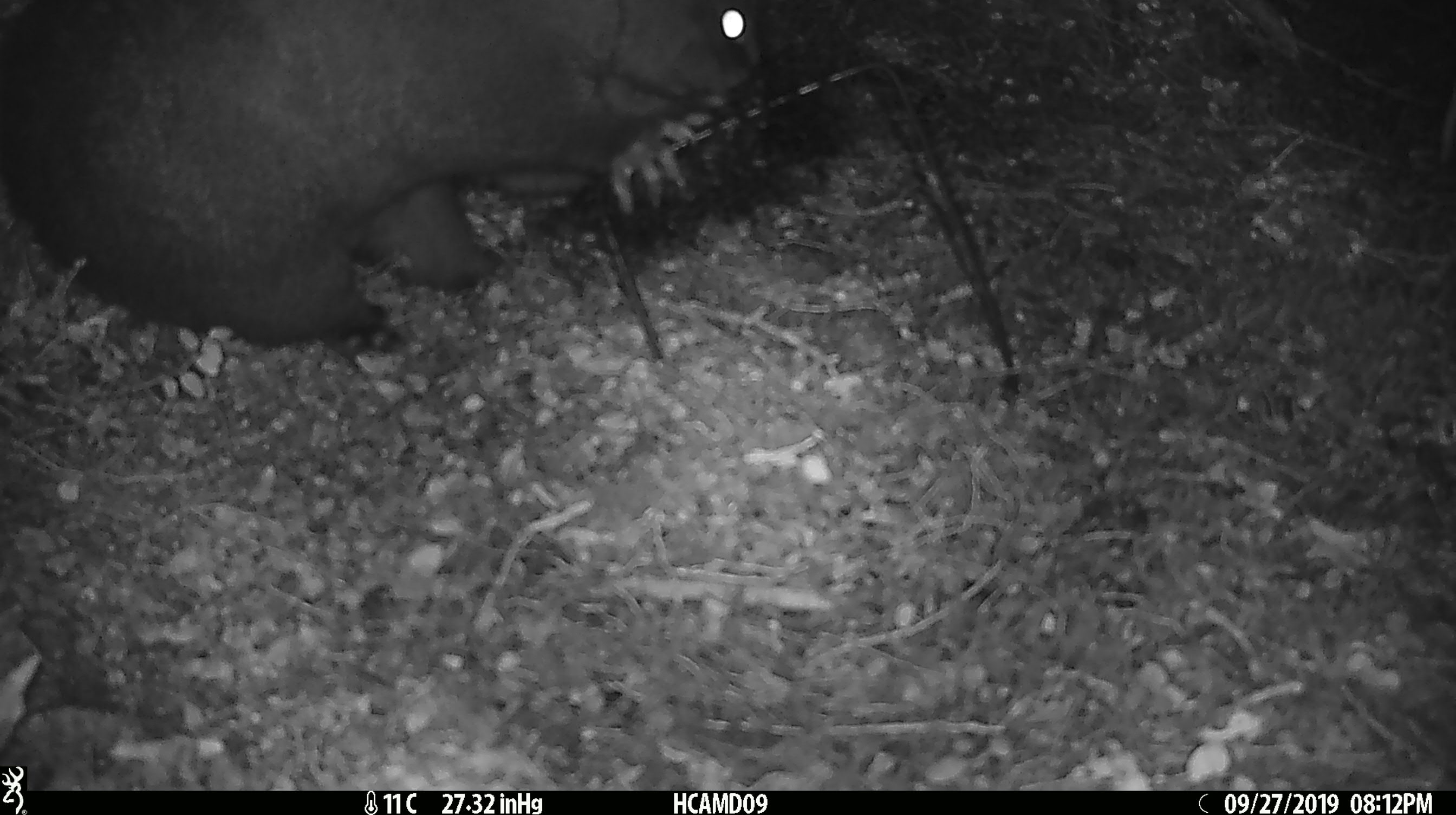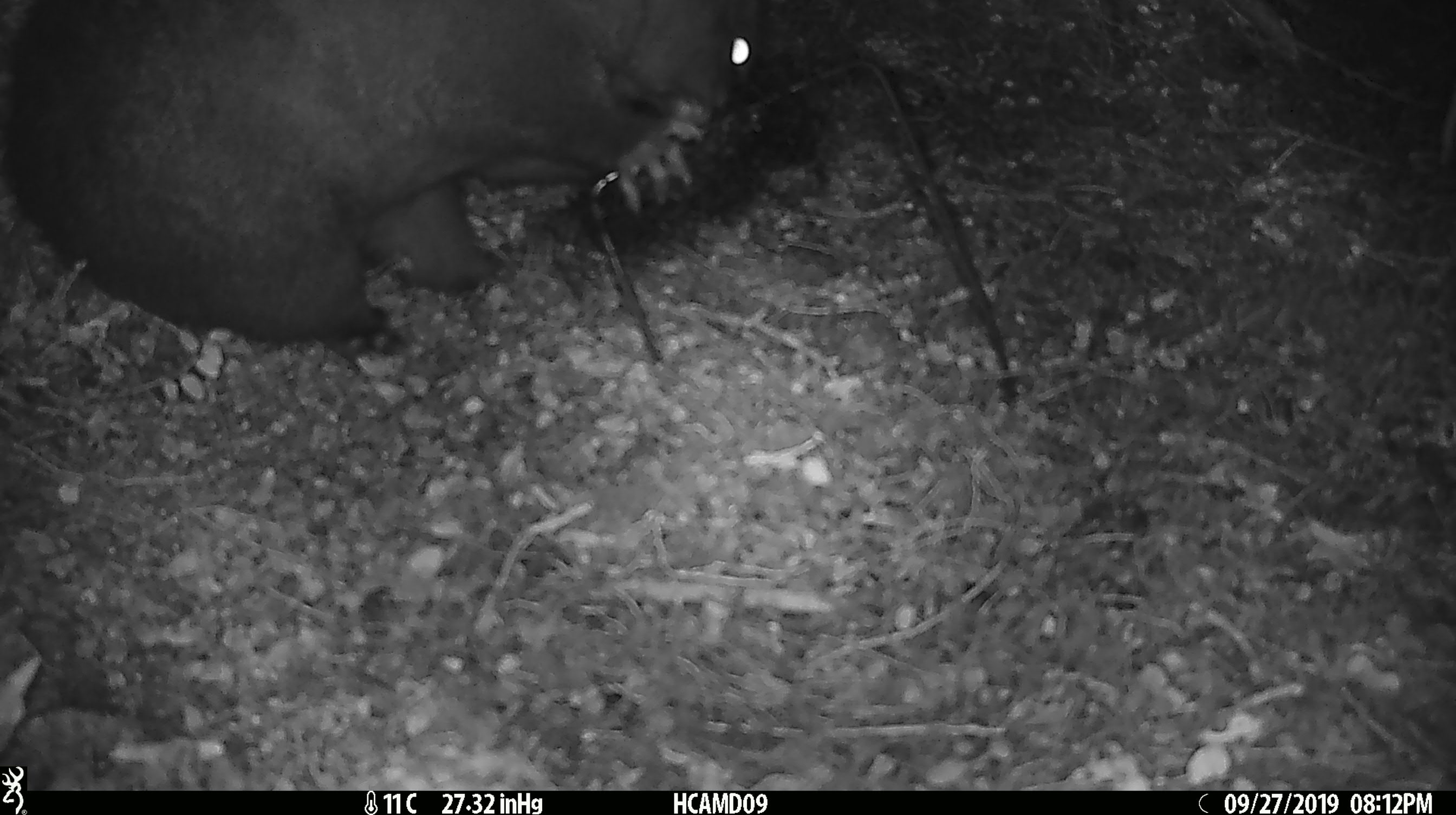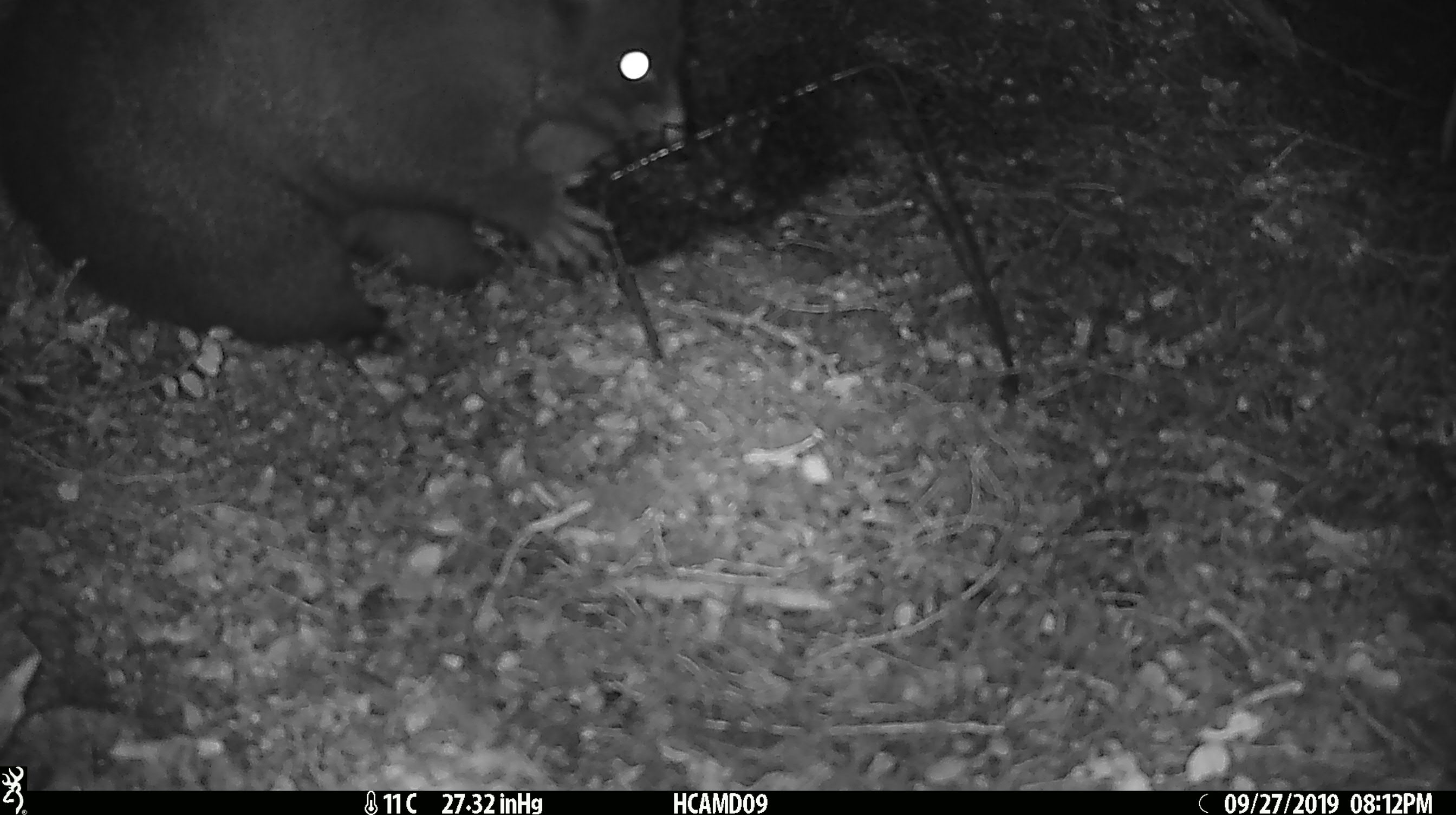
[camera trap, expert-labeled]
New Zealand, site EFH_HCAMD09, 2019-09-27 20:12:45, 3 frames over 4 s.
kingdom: Animalia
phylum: Chordata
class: Mammalia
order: Diprotodontia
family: Phalangeridae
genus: Trichosurus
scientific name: Trichosurus vulpecula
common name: common brushtail possum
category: possum